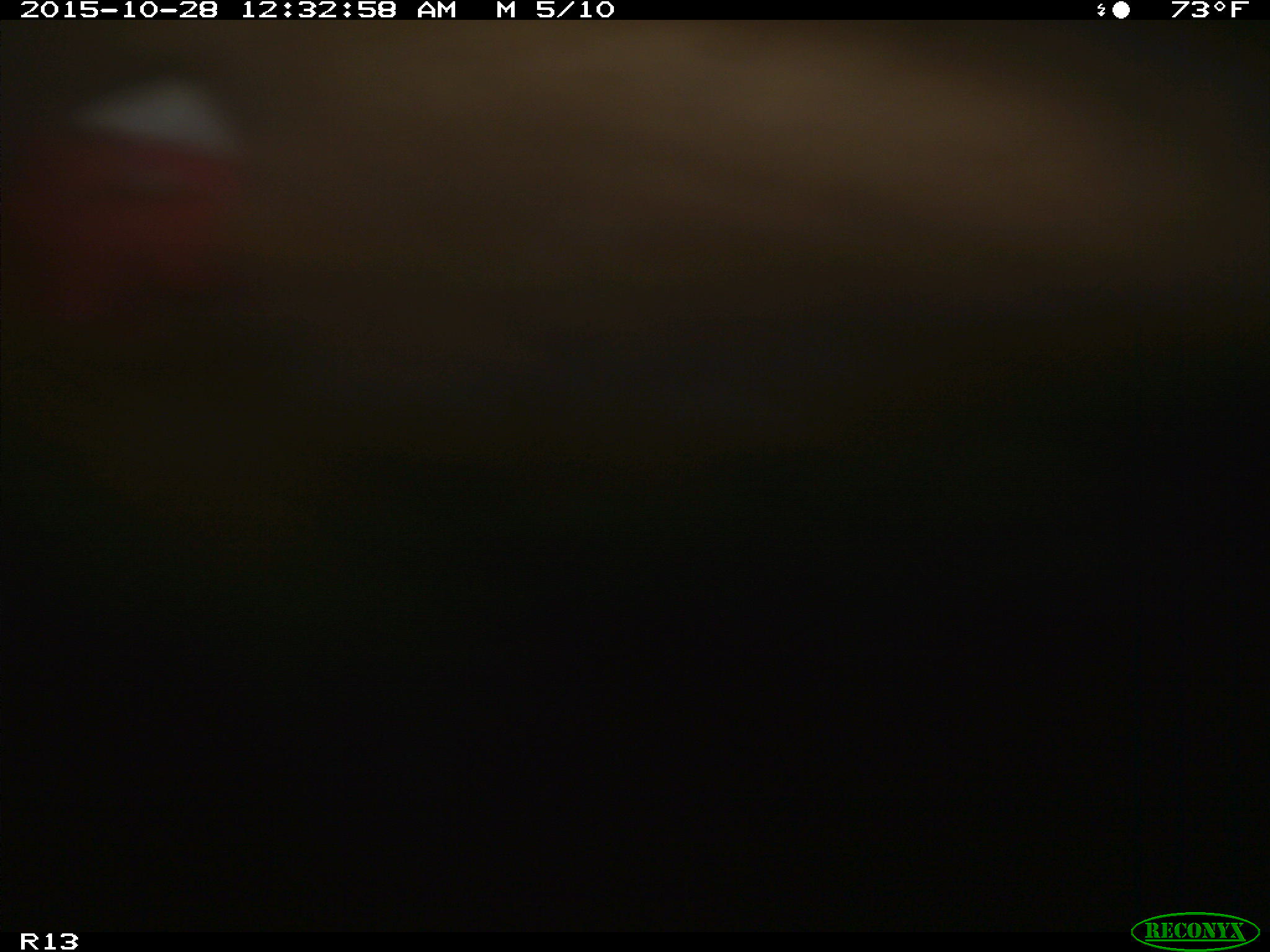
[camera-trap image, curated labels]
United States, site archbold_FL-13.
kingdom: Animalia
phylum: Chordata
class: Mammalia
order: Artiodactyla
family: Bovidae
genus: Bos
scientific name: Bos taurus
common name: domestic cow